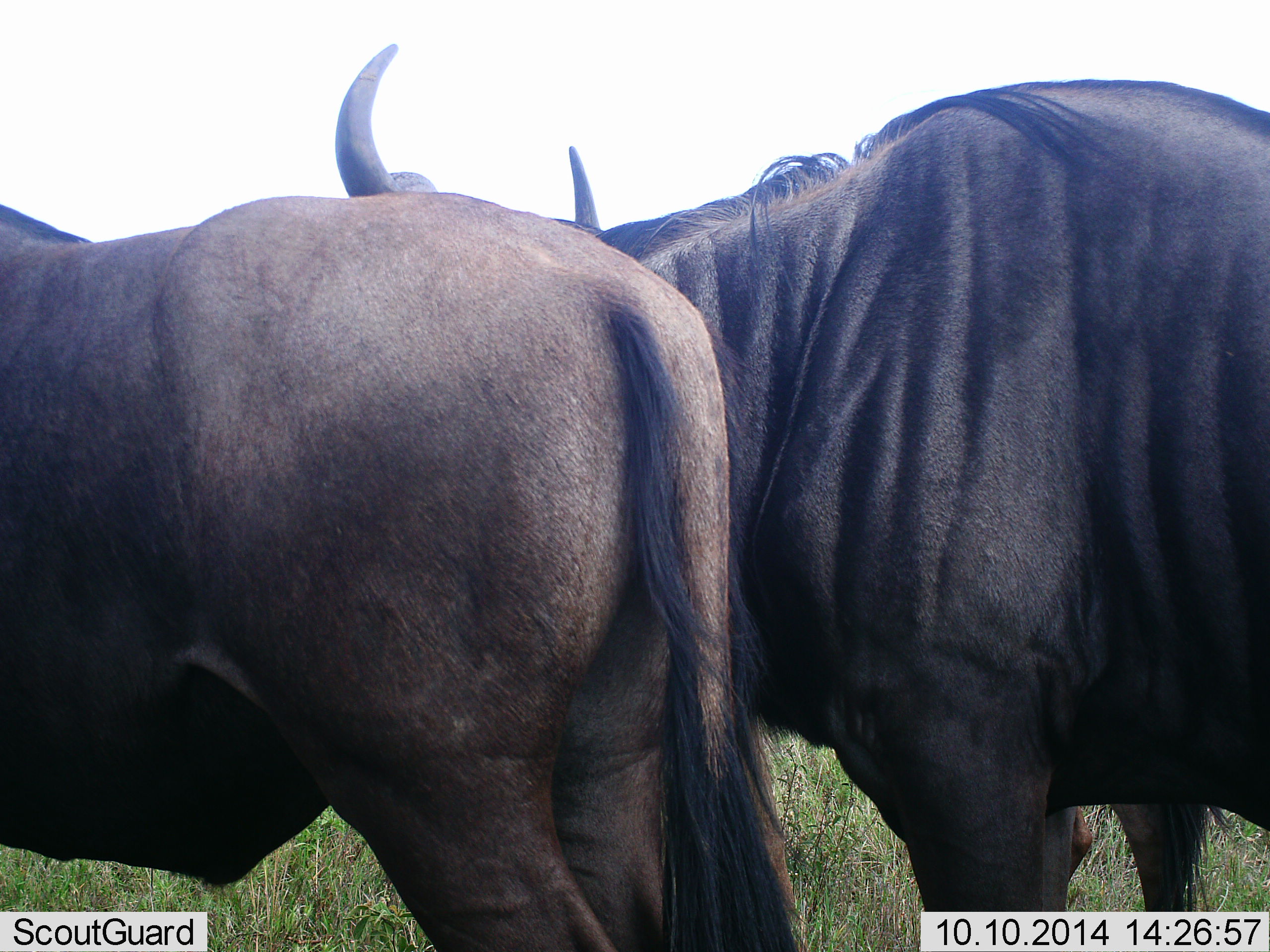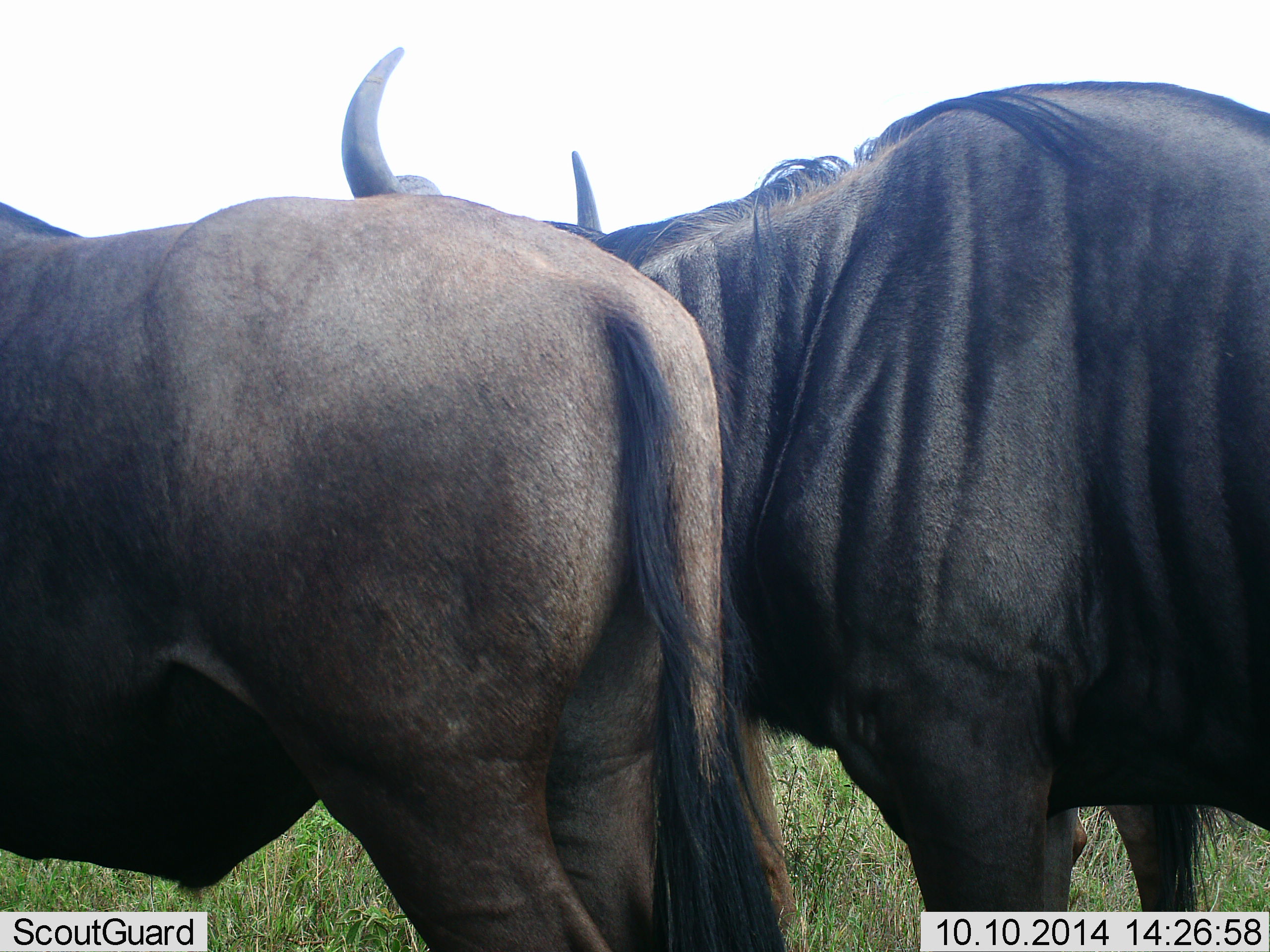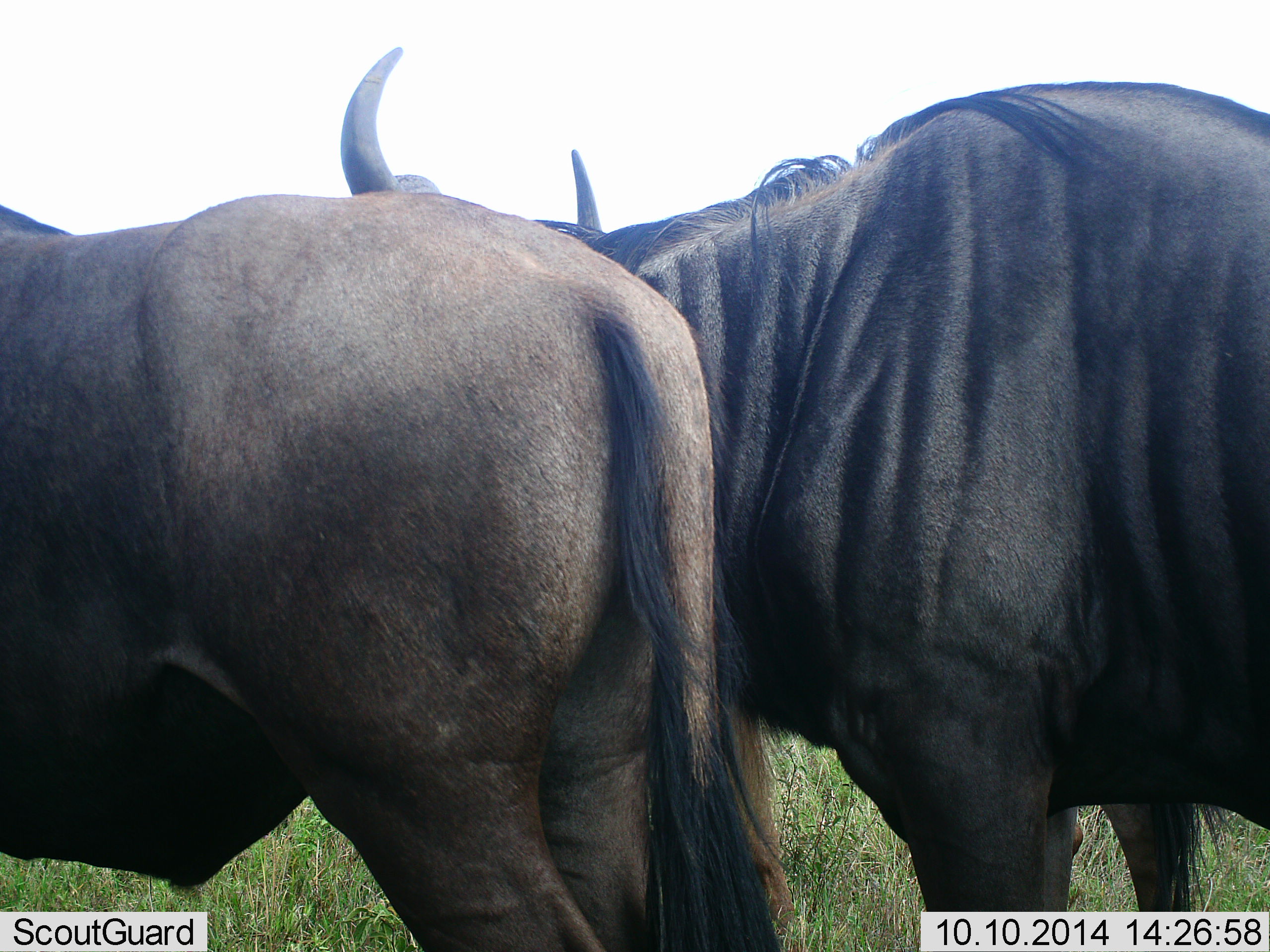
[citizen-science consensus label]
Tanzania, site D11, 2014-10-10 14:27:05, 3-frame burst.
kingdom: Animalia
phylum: Chordata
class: Mammalia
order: Artiodactyla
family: Bovidae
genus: Connochaetes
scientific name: Connochaetes taurinus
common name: blue wildebeest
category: wildebeest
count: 2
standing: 100%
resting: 0%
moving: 0%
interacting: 0%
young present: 0%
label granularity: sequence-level